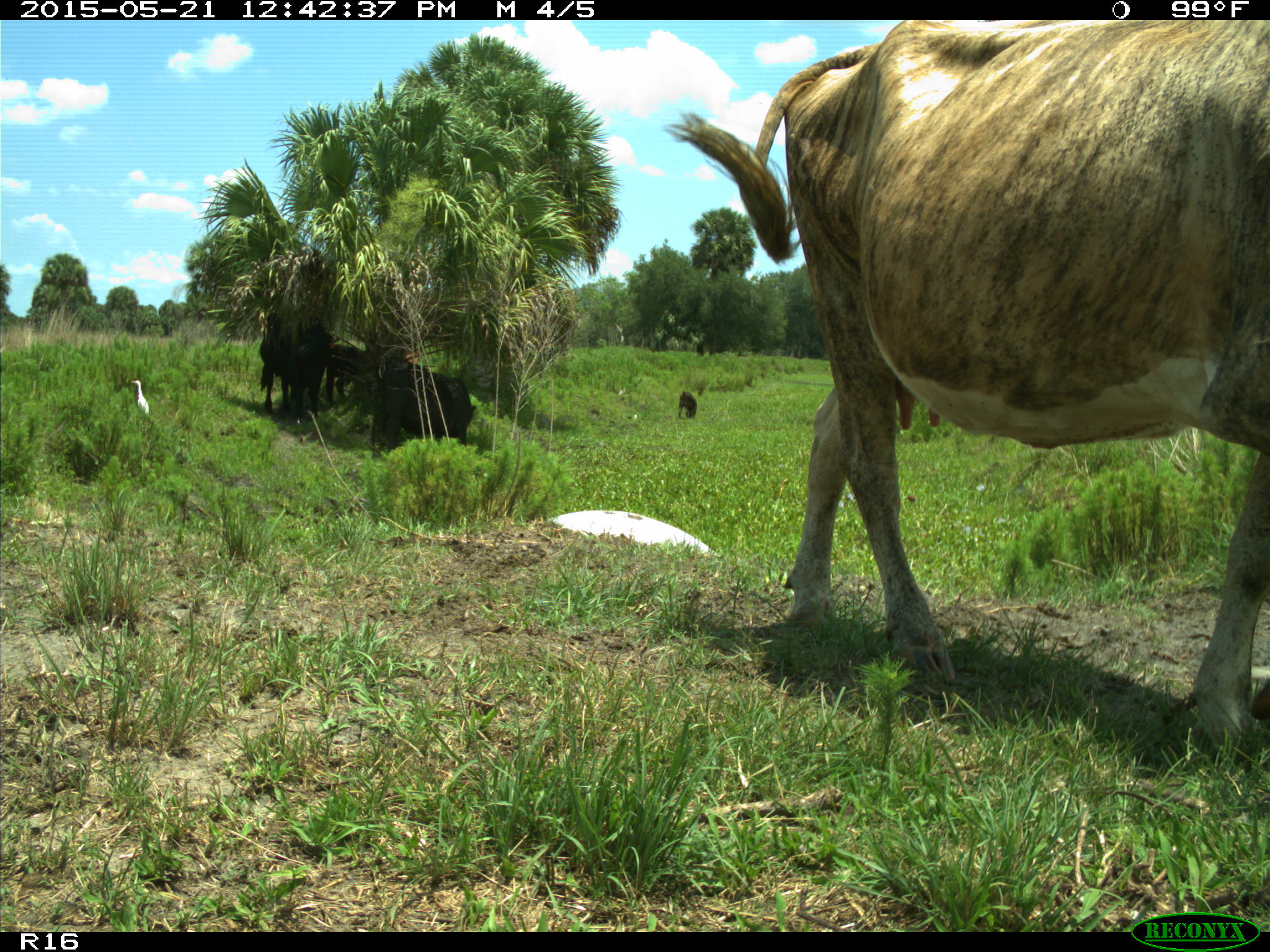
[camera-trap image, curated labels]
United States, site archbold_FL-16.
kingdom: Animalia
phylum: Chordata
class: Mammalia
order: Artiodactyla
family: Bovidae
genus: Bos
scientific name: Bos taurus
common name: domestic cow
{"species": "Bos taurus (domestic cow)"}